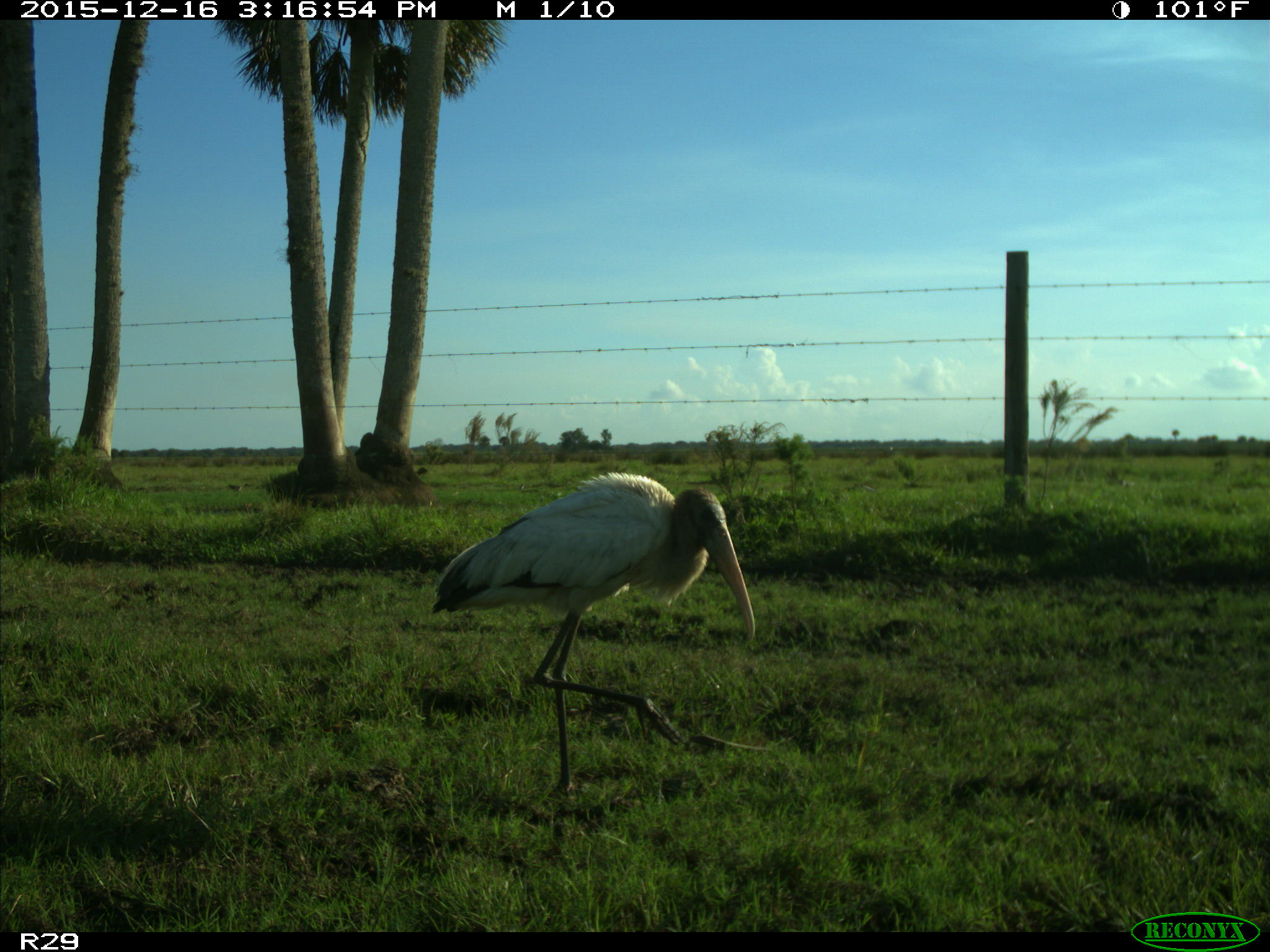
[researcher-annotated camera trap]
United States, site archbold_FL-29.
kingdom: Animalia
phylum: Chordata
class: Aves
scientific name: Aves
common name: birds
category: unidentified bird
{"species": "unidentified bird (birds) (Aves)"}